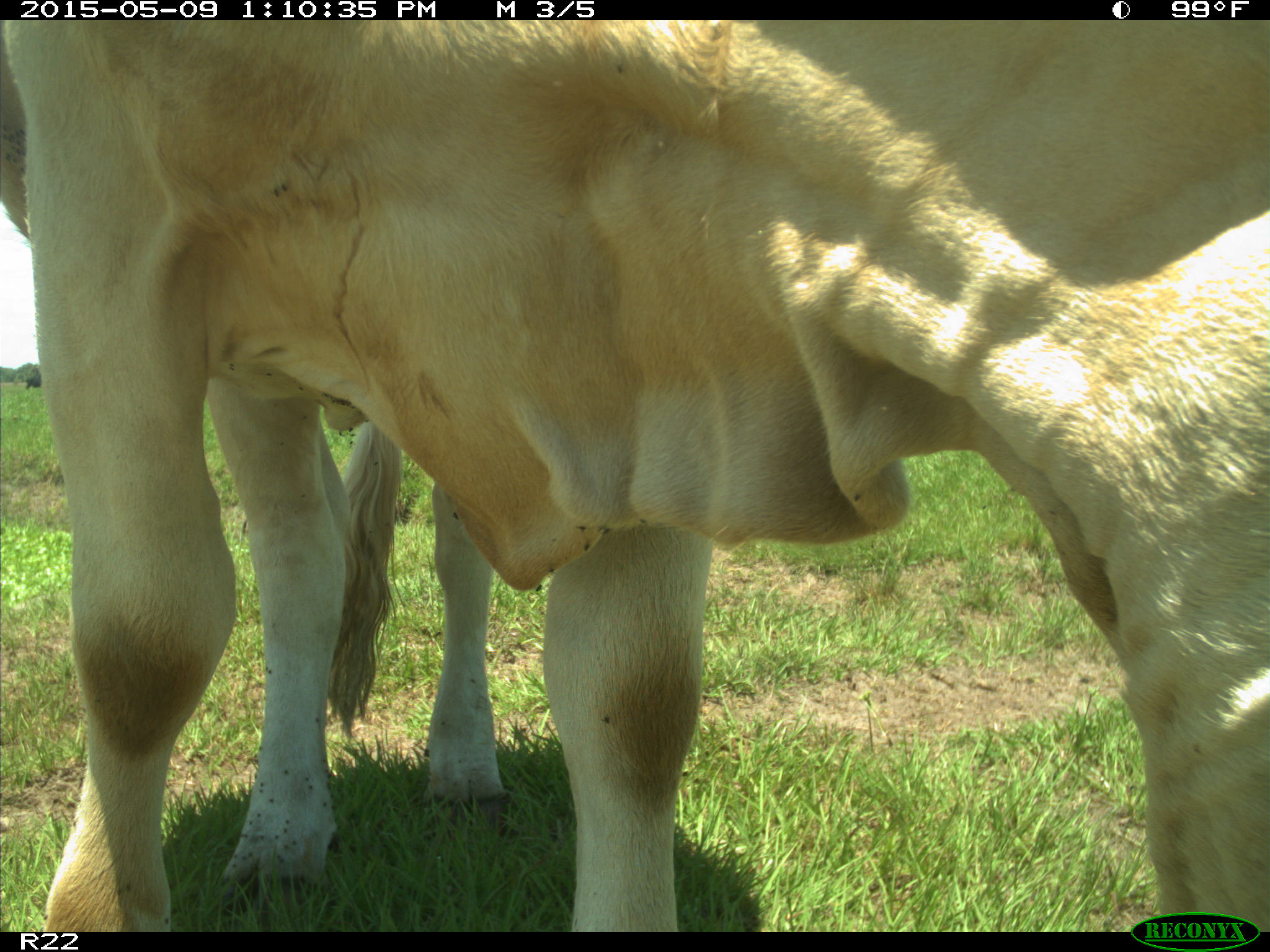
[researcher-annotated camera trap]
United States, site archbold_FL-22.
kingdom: Animalia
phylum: Chordata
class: Mammalia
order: Artiodactyla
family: Bovidae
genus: Bos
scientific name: Bos taurus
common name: domestic cow